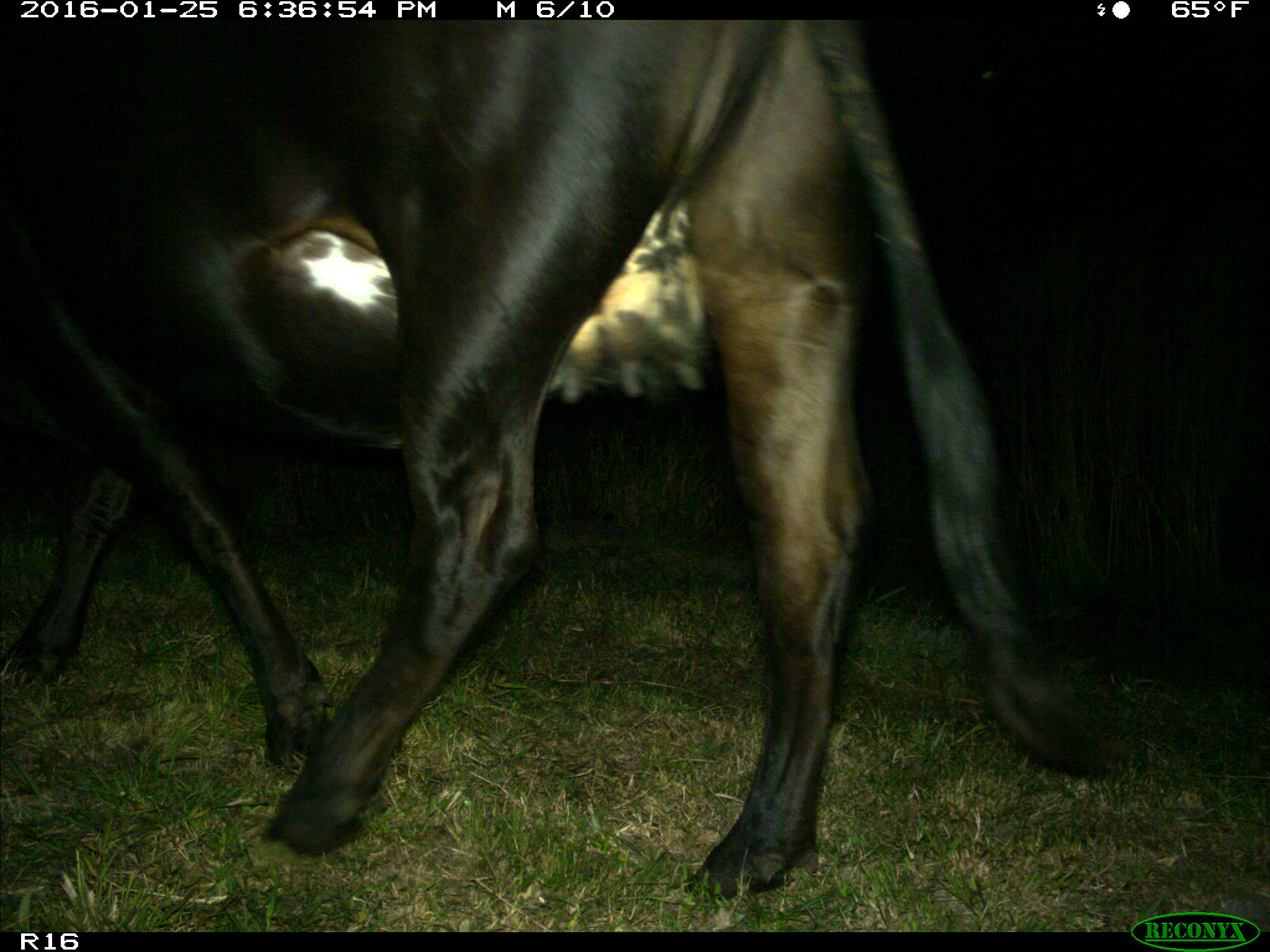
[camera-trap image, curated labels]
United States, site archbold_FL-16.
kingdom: Animalia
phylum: Chordata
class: Mammalia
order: Artiodactyla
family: Bovidae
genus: Bos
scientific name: Bos taurus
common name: domestic cow